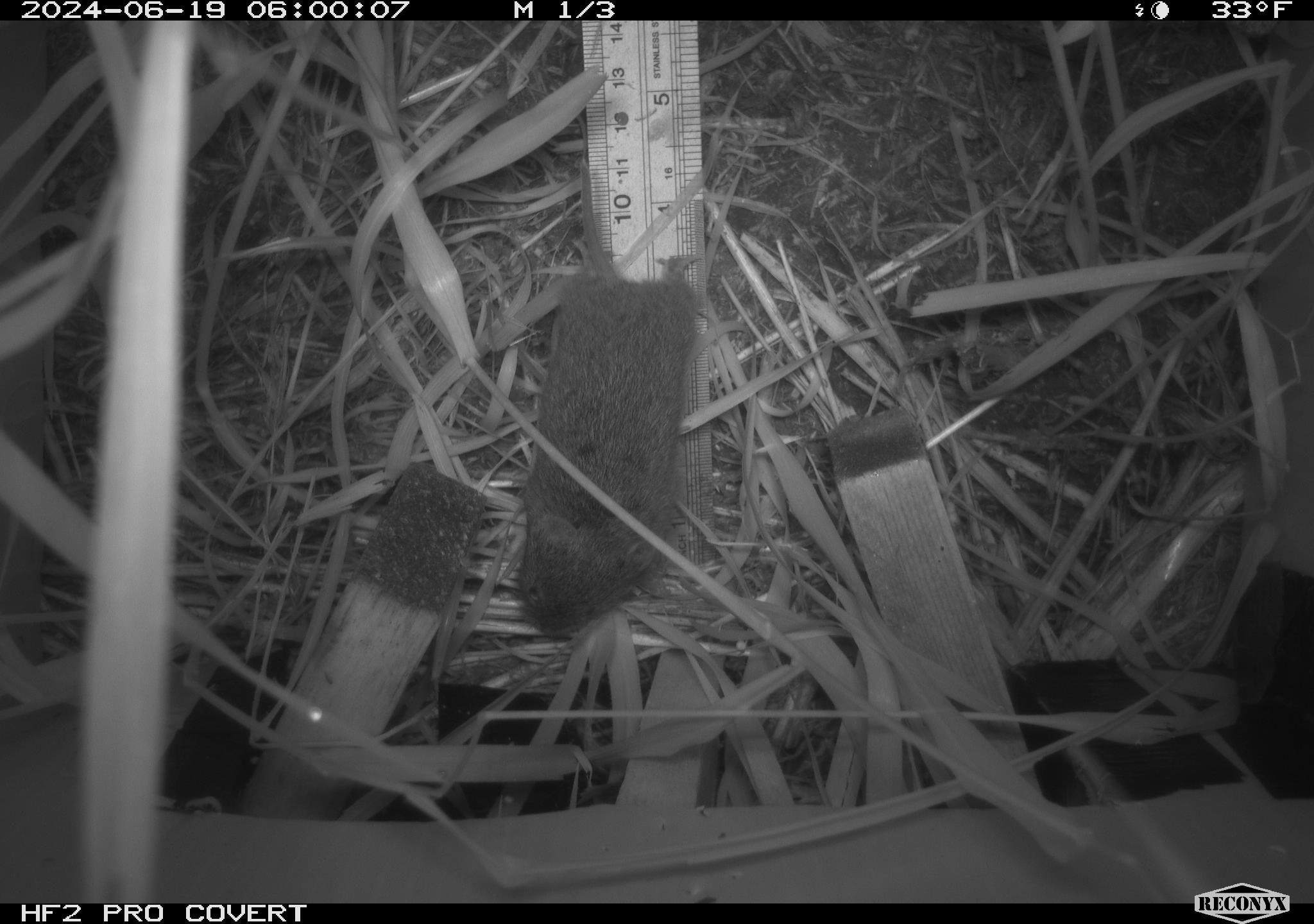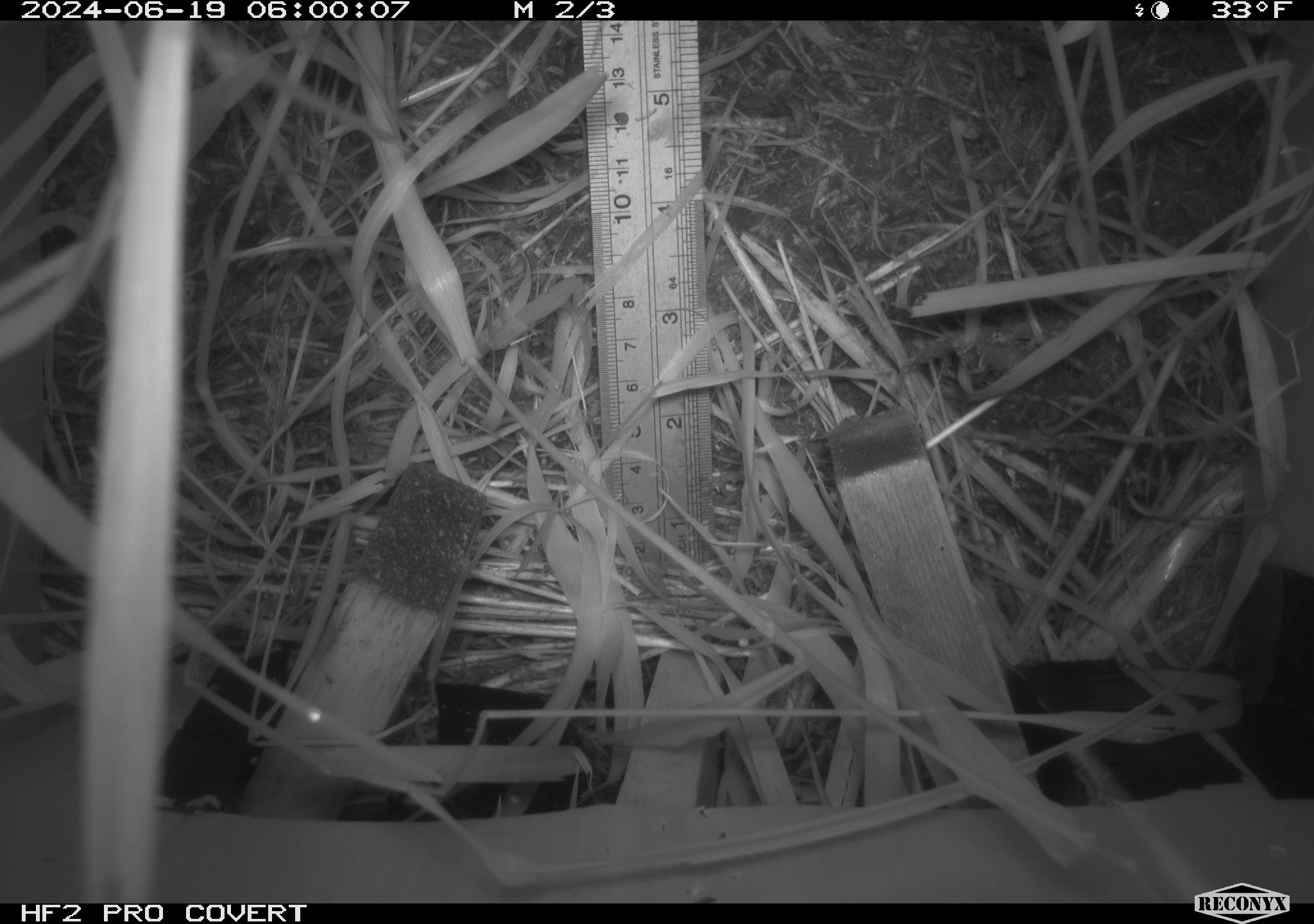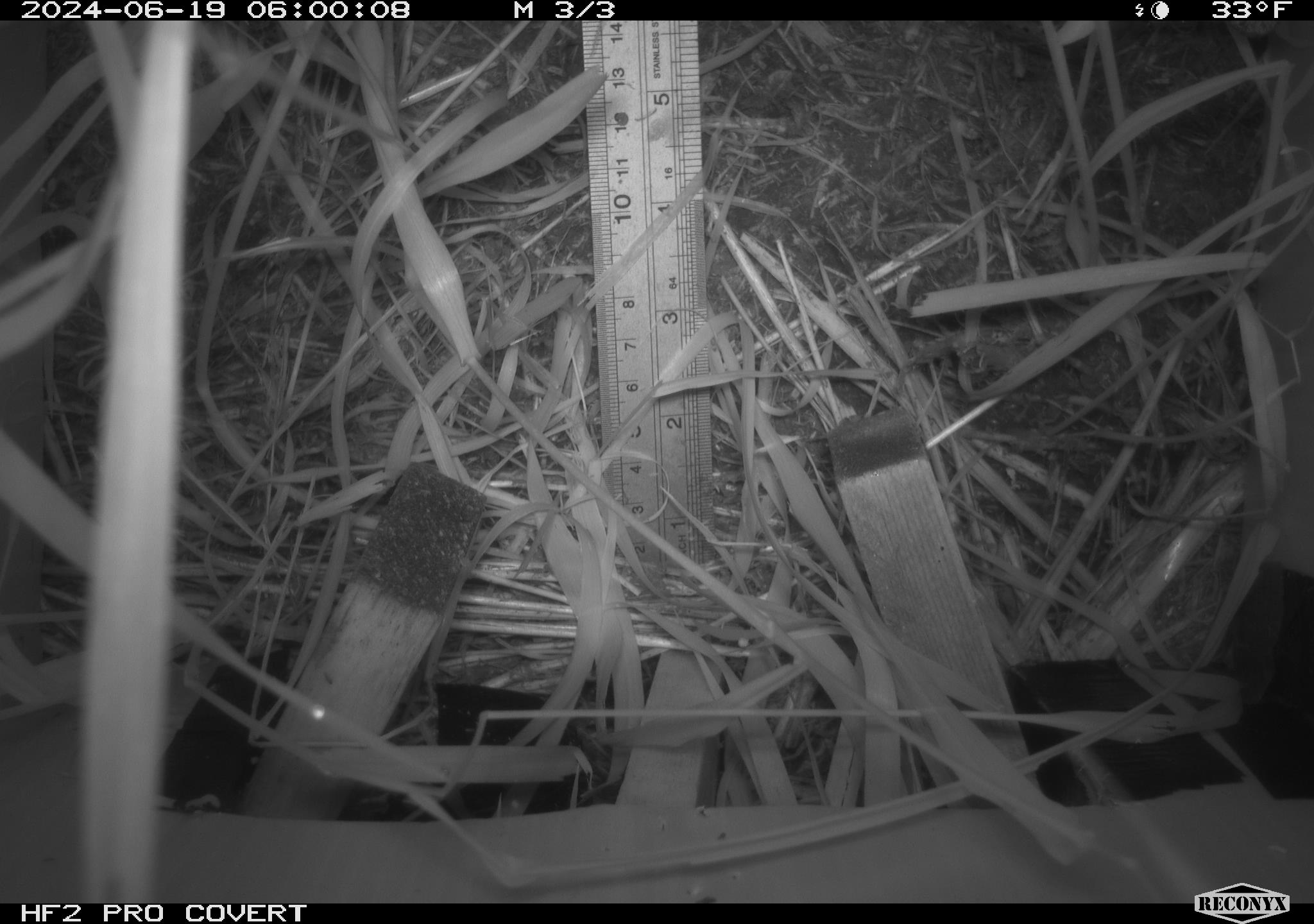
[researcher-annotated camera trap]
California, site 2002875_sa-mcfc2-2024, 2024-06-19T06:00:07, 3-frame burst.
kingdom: Animalia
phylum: Chordata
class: Mammalia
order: Rodentia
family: Cricetidae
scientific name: Arvicolinae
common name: voles, lemmings, and muskrats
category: arvicolinae subfamily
Arvicolinae subfamily (voles, lemmings, and muskrats) (Arvicolinae).